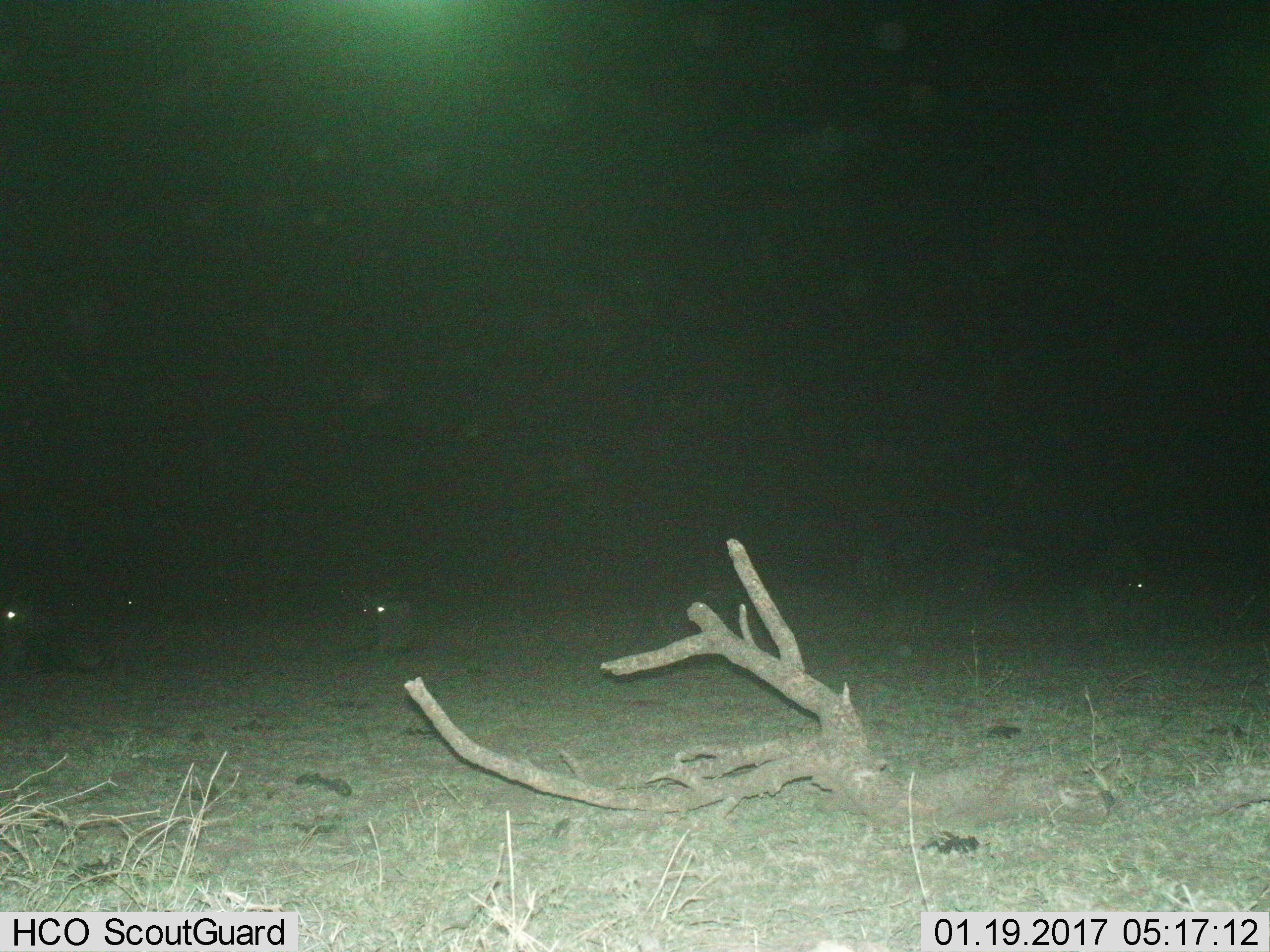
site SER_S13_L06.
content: unidentified animal